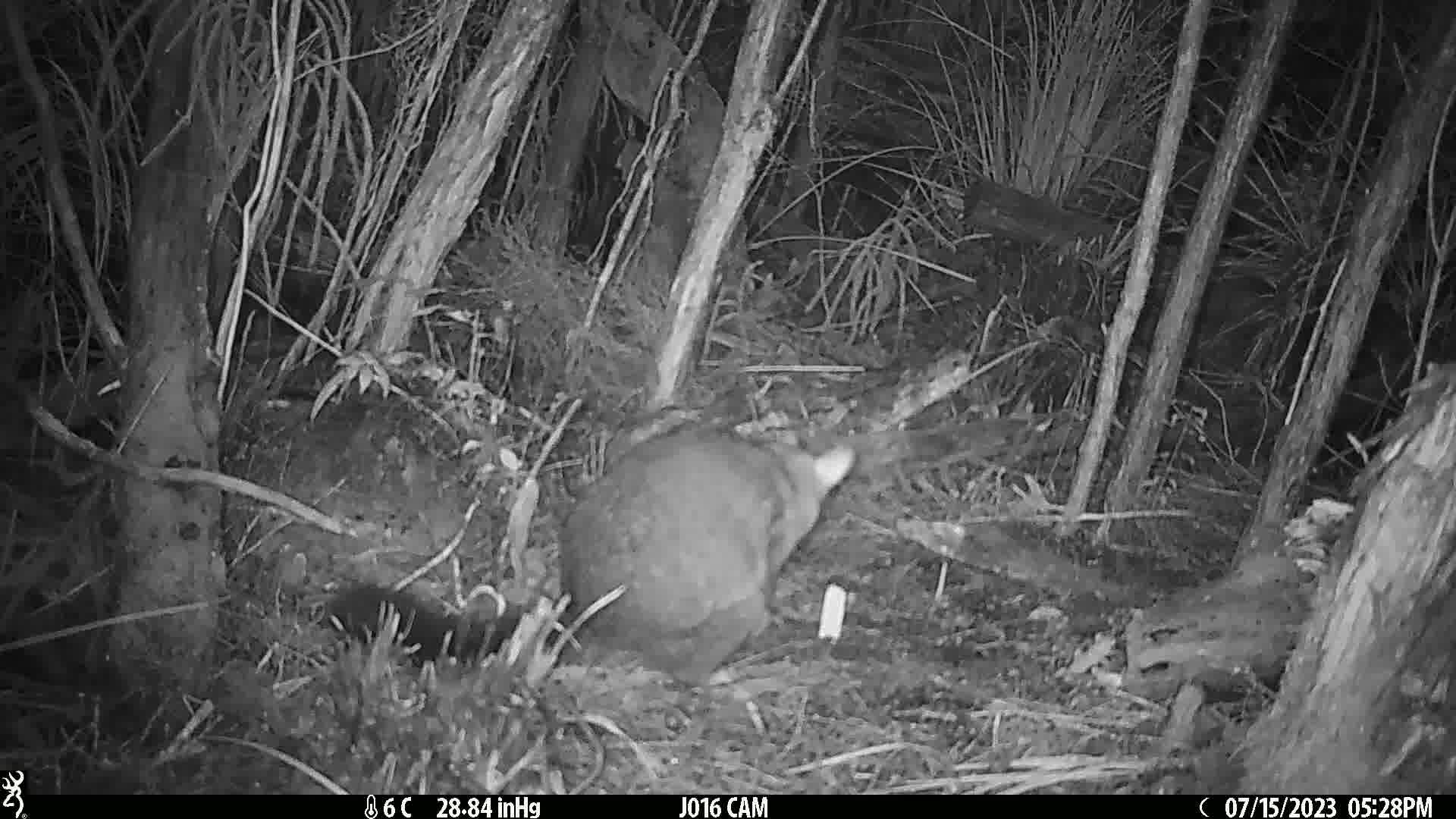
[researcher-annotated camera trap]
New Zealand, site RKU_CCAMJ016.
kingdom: Animalia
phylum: Chordata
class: Mammalia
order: Diprotodontia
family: Phalangeridae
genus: Trichosurus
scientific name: Trichosurus vulpecula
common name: common brushtail possum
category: possum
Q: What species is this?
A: Possum (common brushtail possum) (Trichosurus vulpecula).